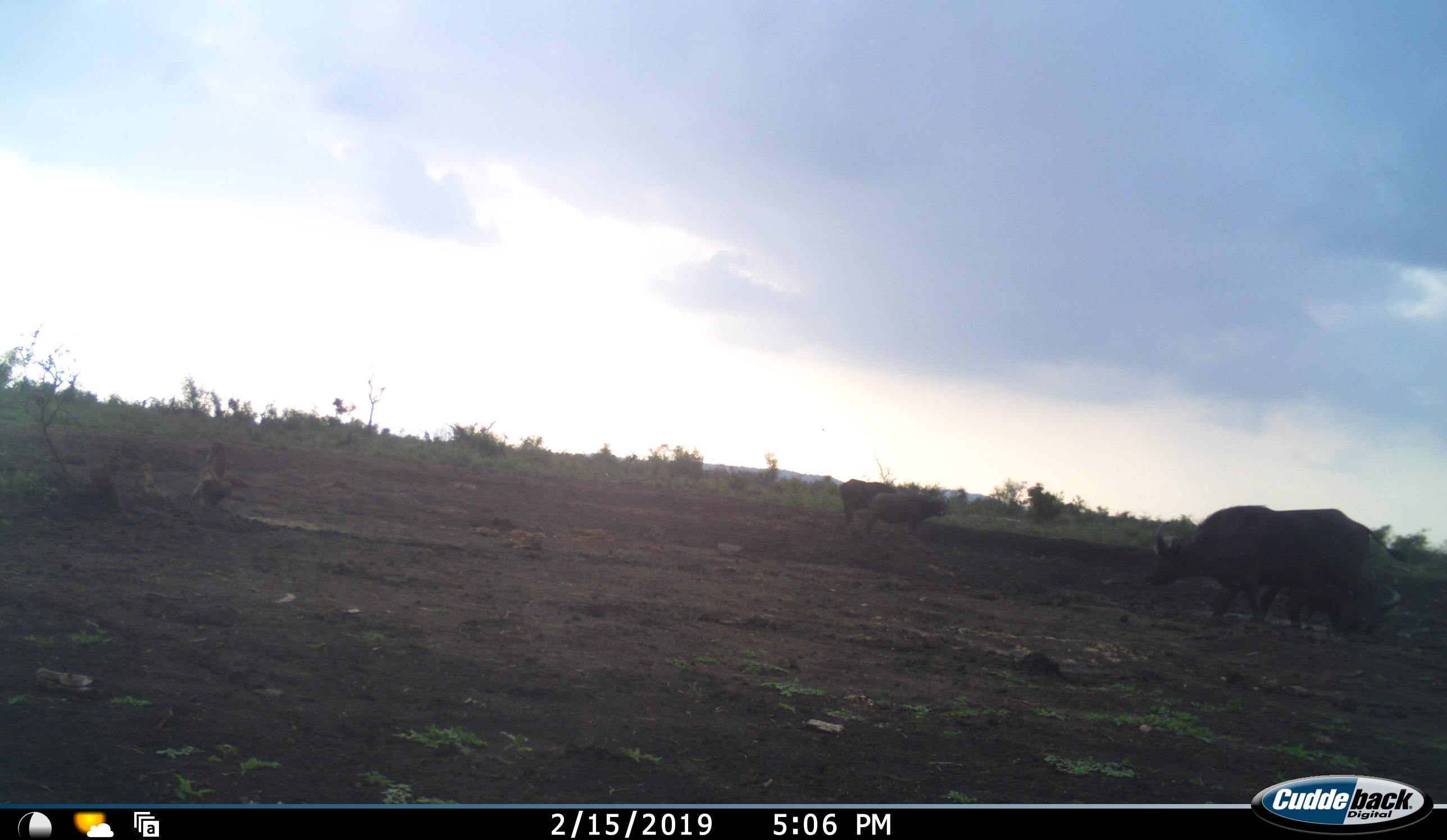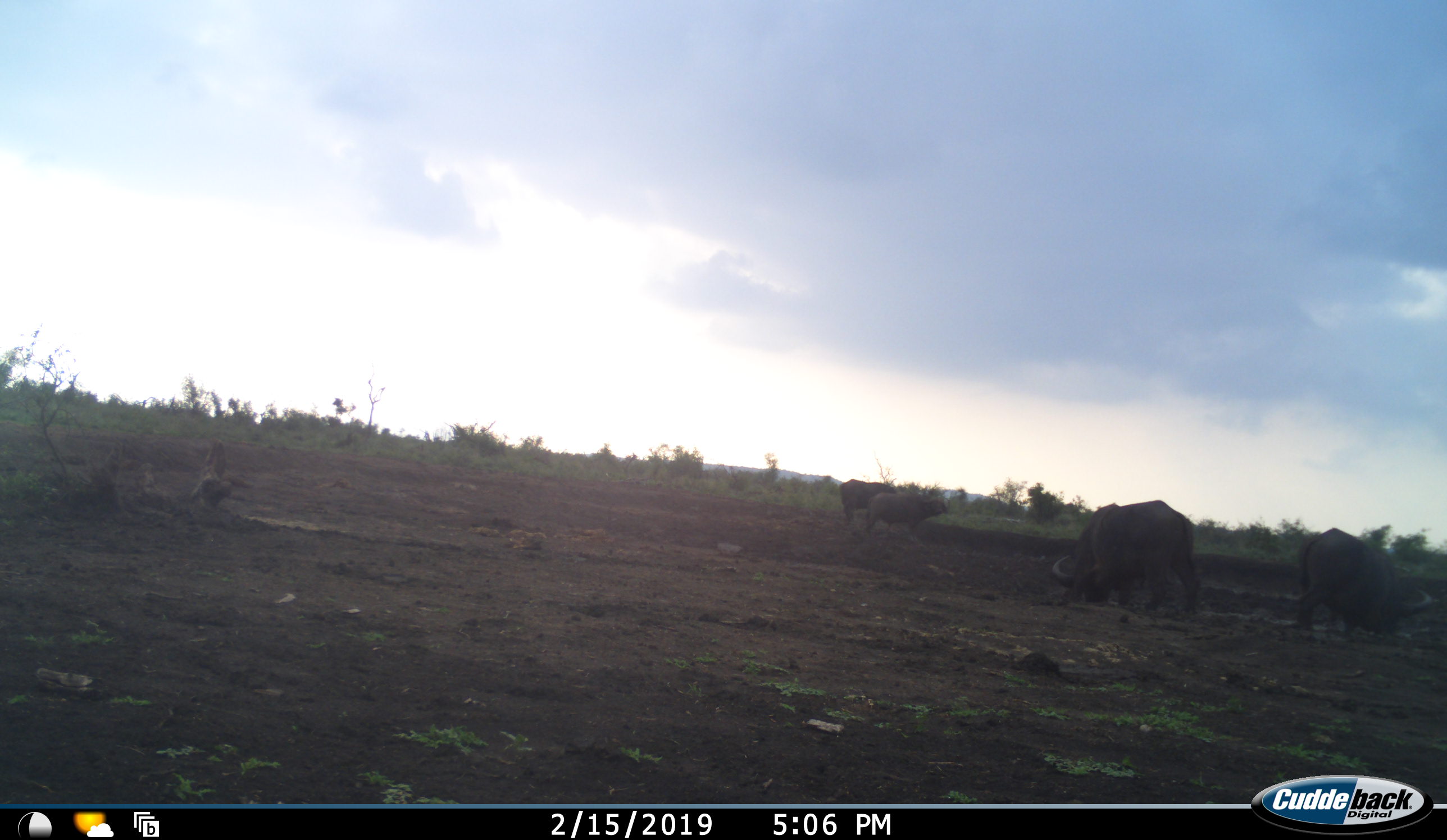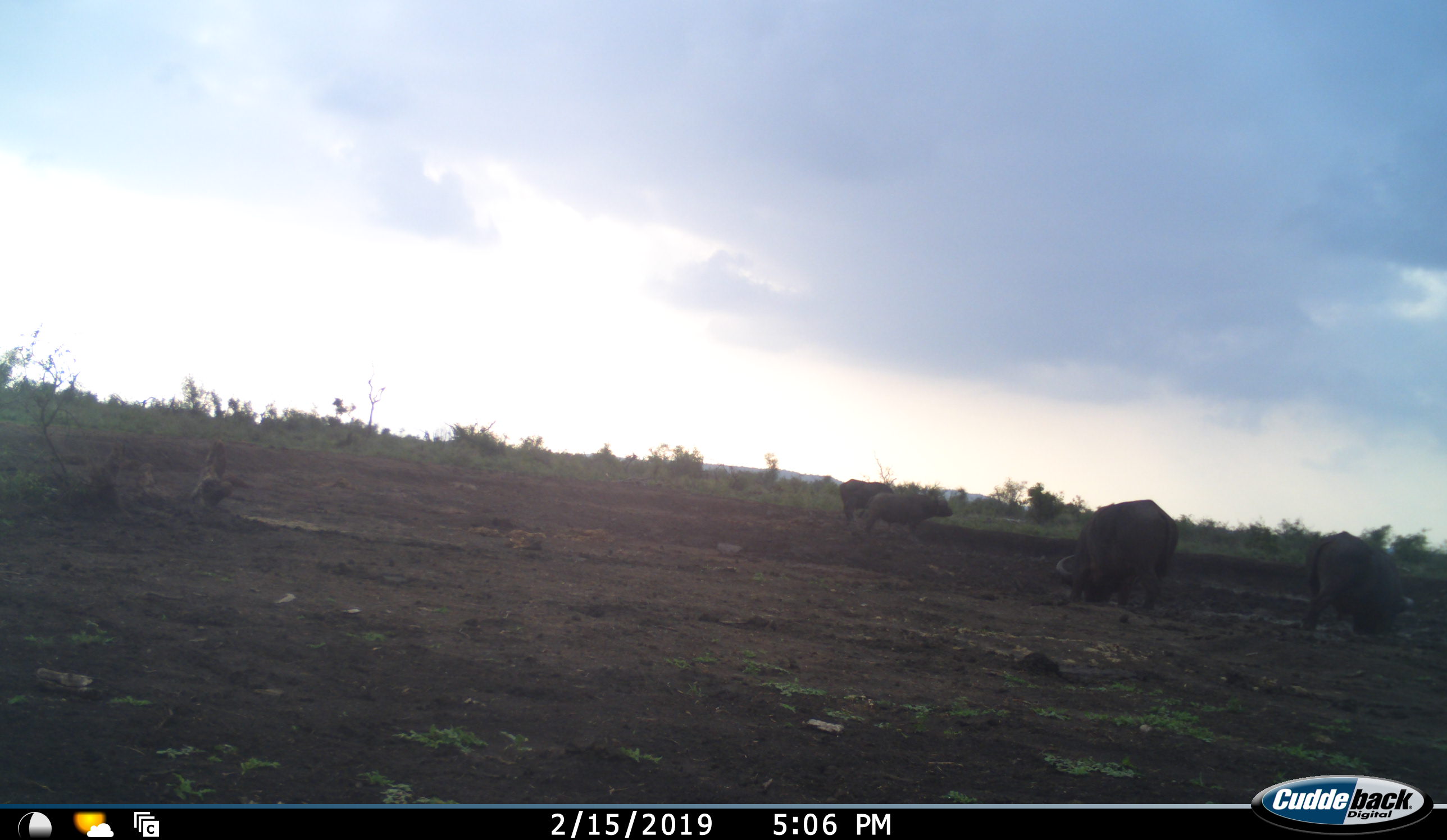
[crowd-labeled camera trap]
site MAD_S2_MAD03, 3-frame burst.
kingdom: Animalia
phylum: Chordata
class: Mammalia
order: Artiodactyla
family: Bovidae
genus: Syncerus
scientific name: Syncerus caffer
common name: african buffalo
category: buffalo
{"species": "buffalo (african buffalo) (Syncerus caffer)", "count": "4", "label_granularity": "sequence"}